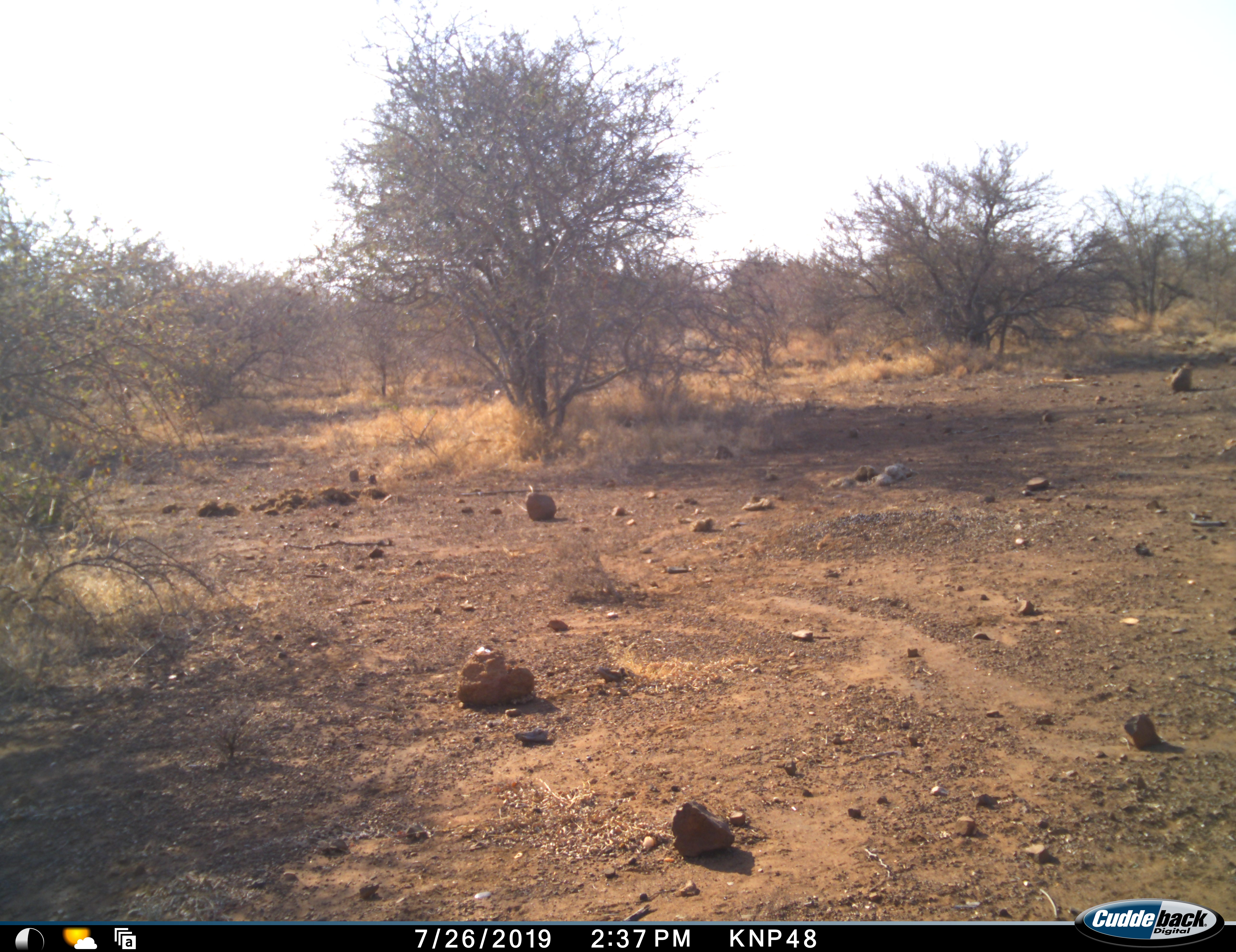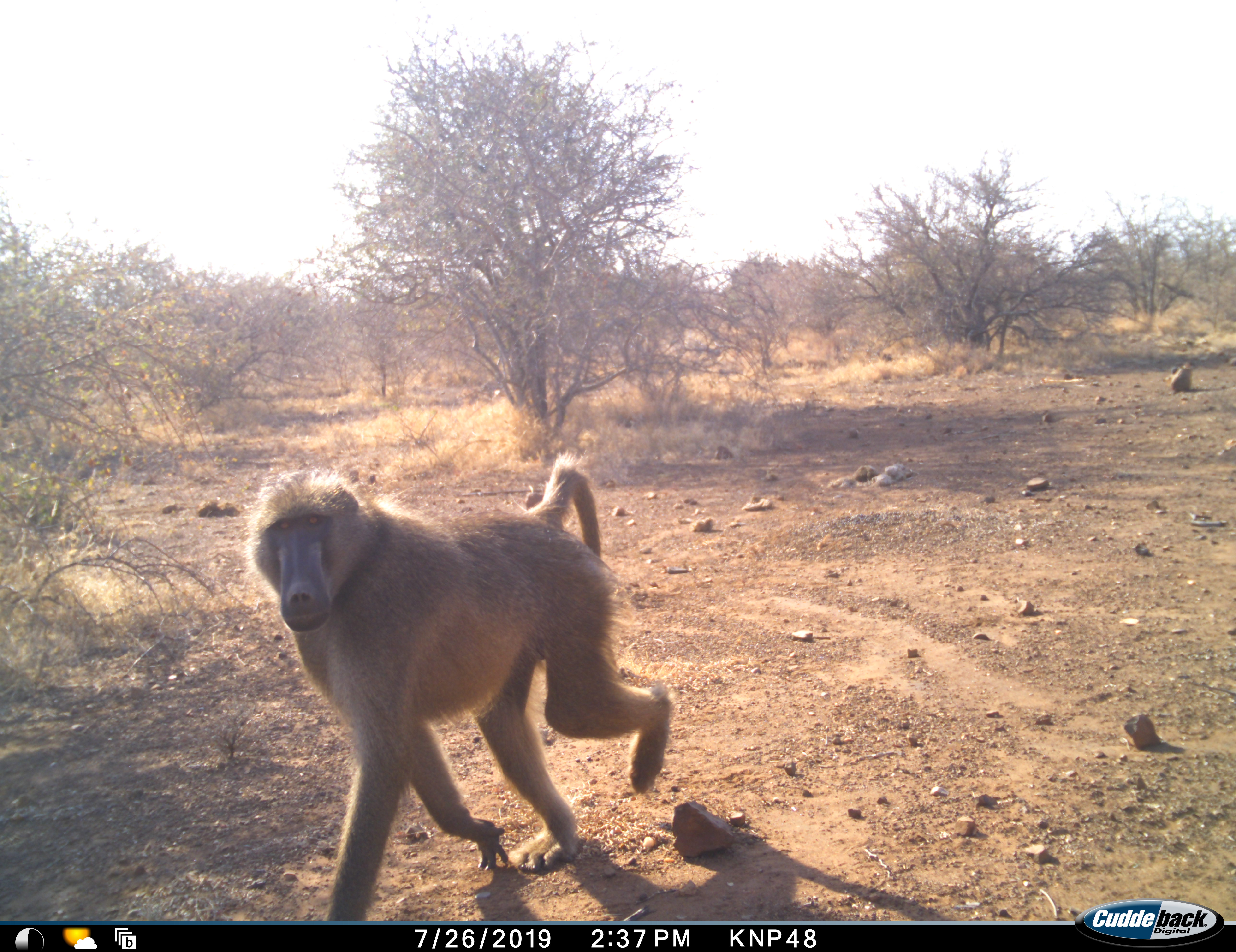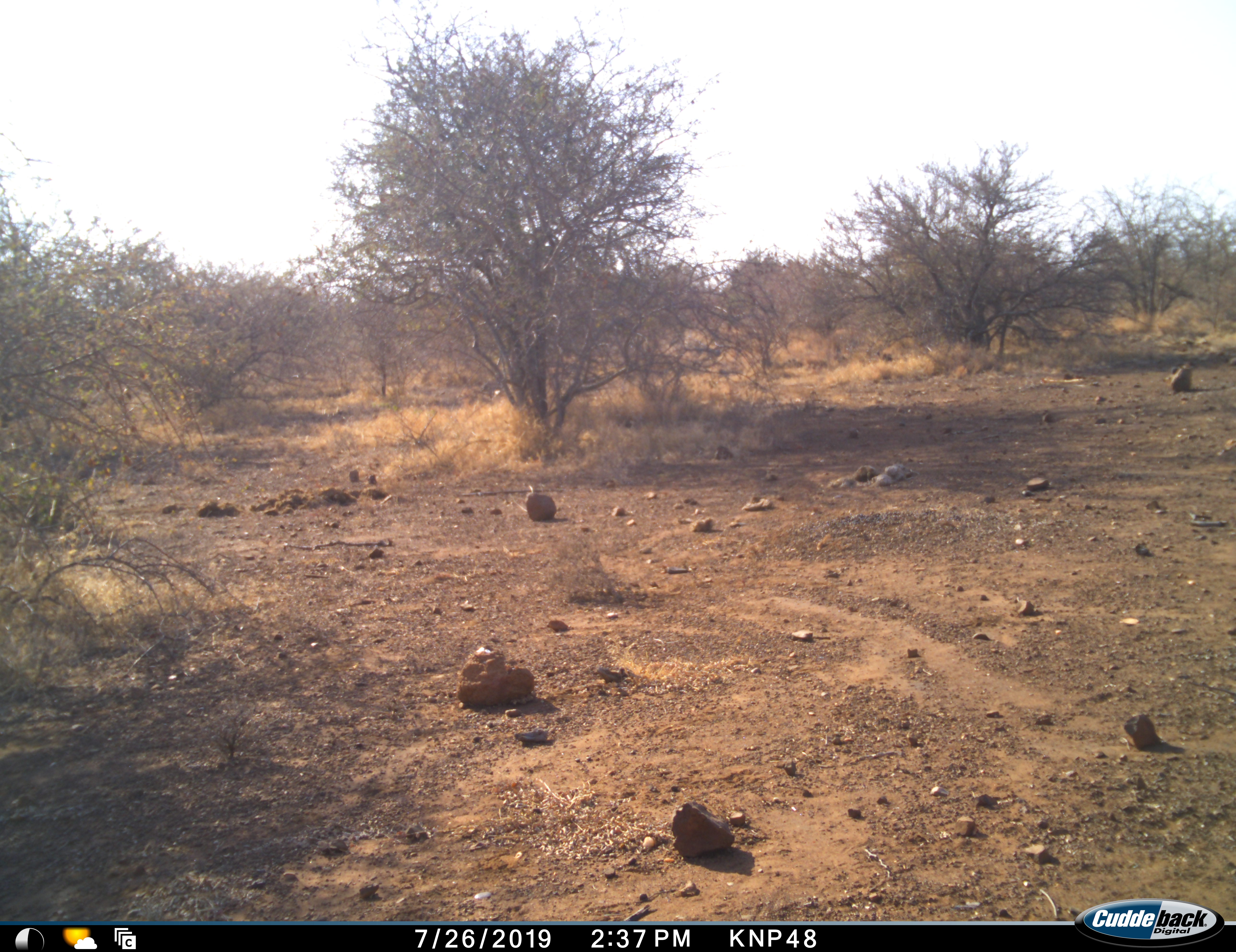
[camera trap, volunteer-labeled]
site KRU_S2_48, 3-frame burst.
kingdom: Animalia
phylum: Chordata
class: Mammalia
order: Primates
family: Cercopithecidae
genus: Papio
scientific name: Papio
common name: baboon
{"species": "baboon (Papio)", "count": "1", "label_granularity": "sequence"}